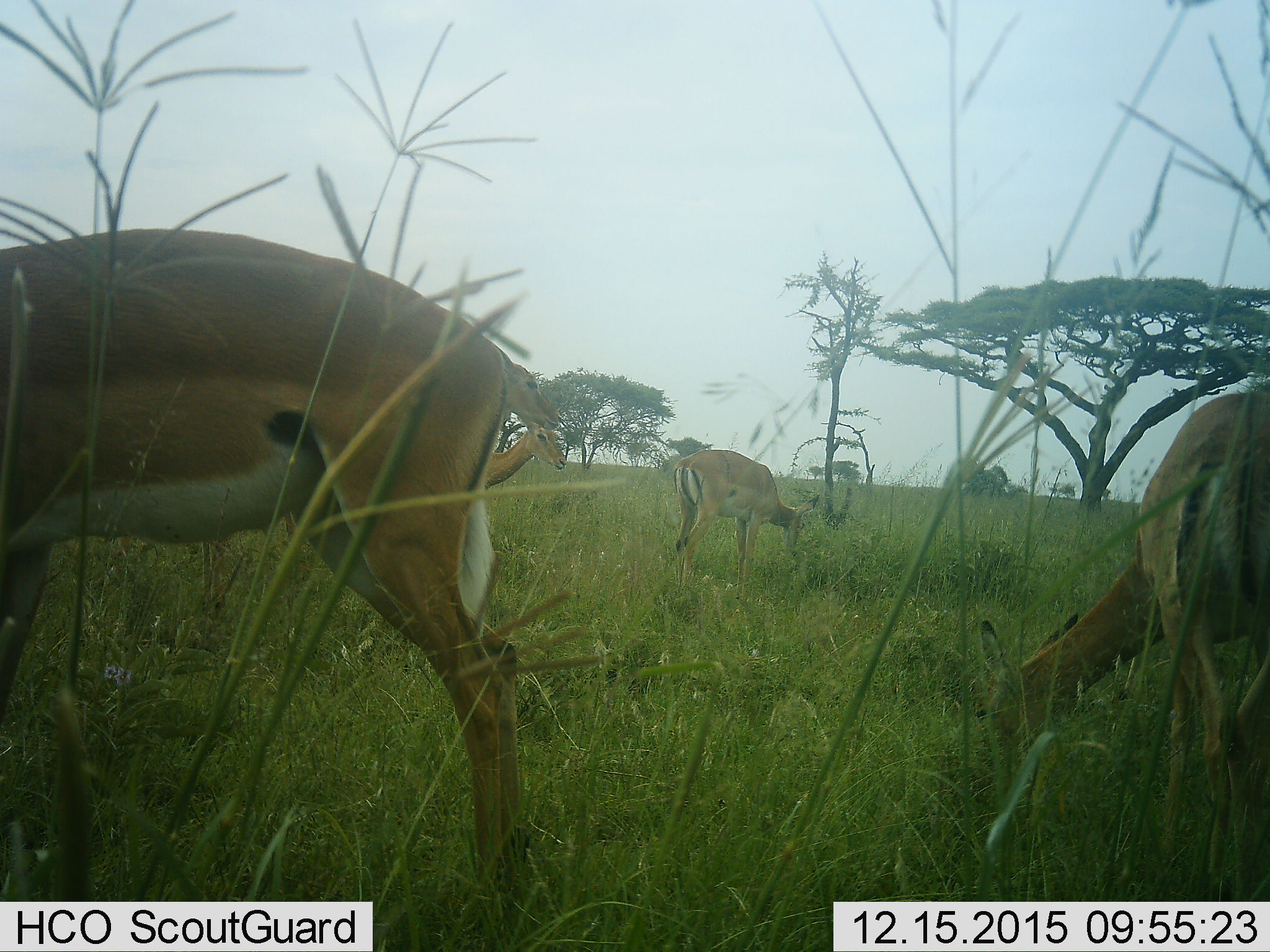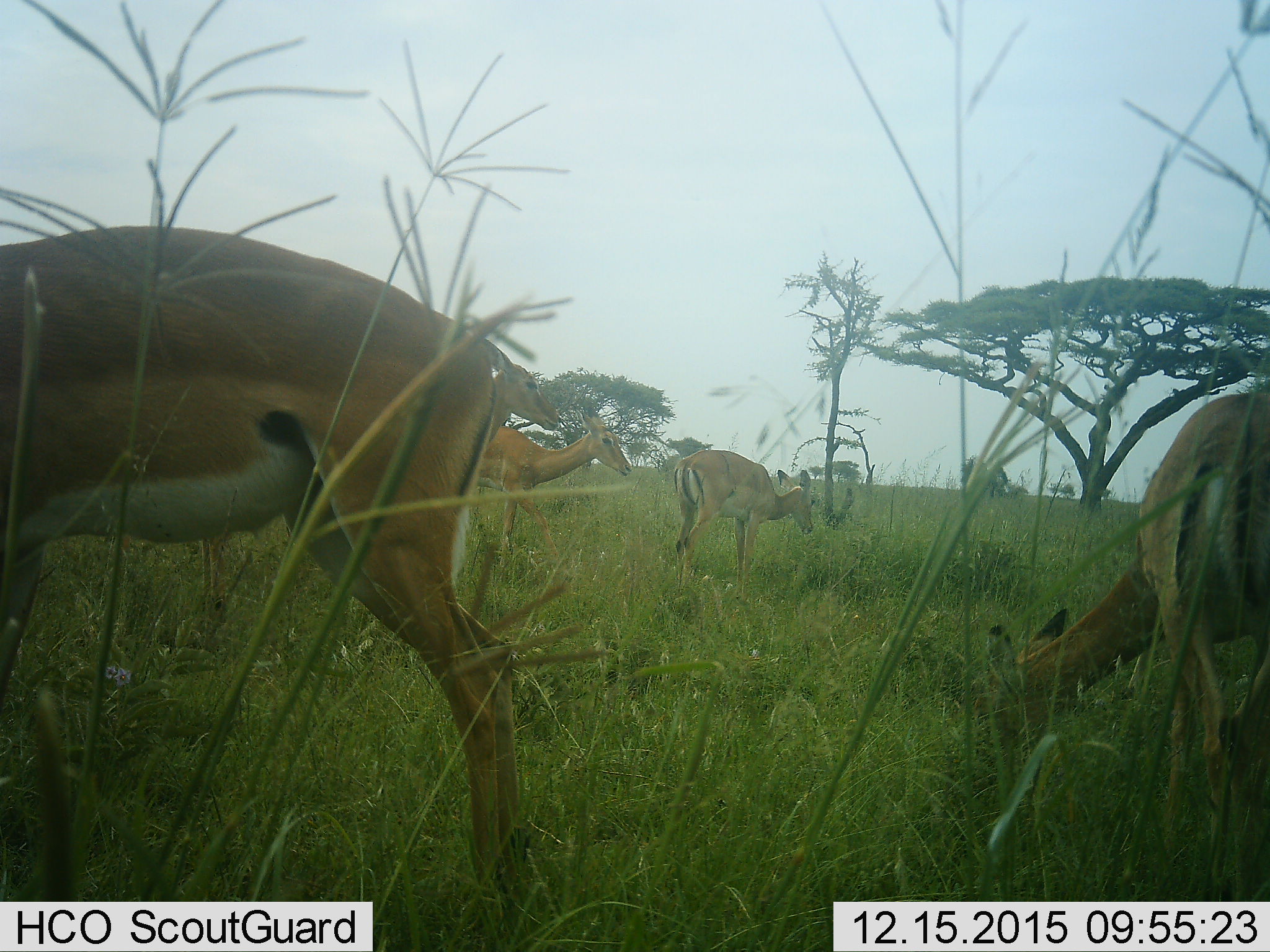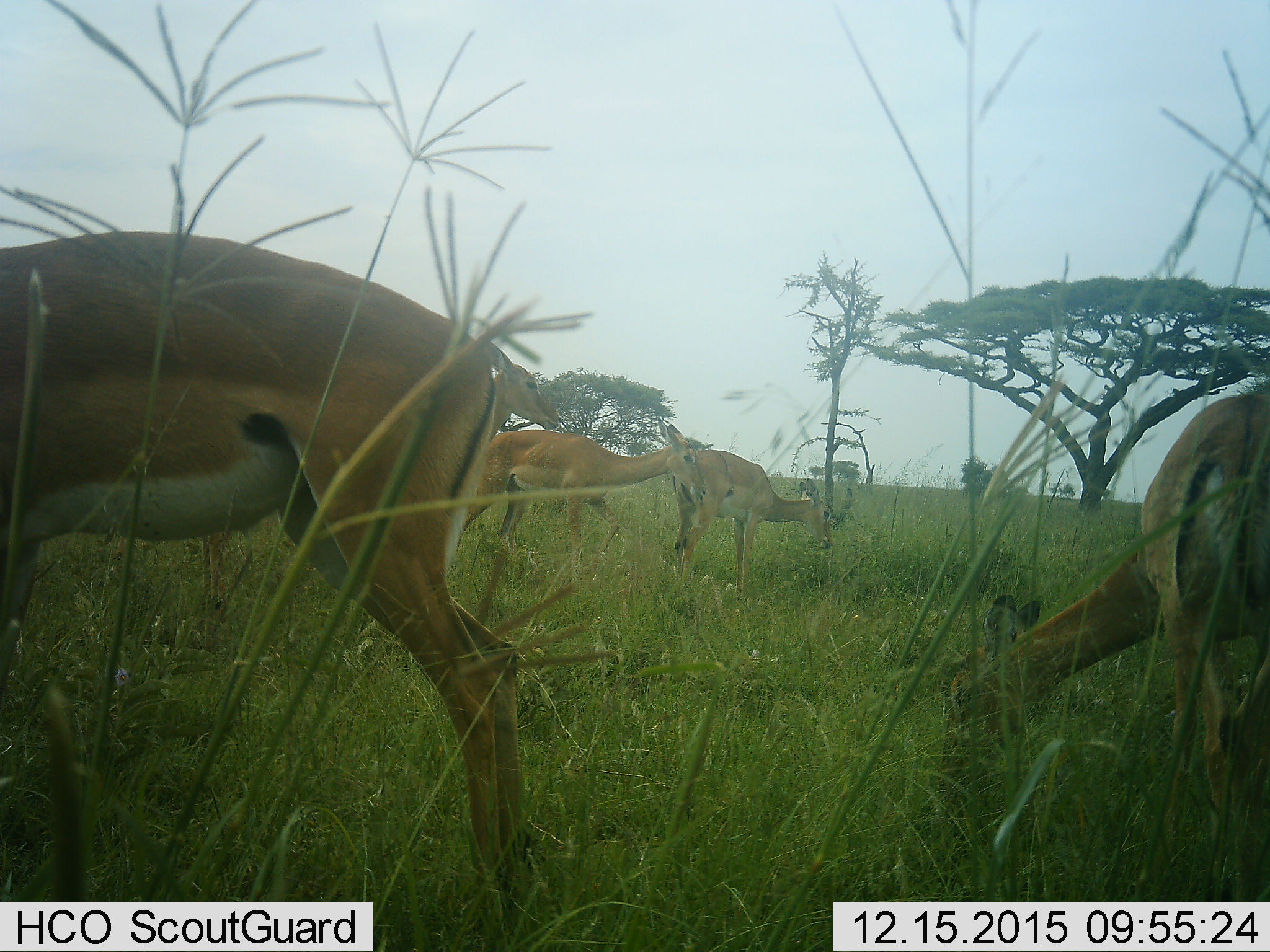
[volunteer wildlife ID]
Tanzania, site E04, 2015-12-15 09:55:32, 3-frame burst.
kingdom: Animalia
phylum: Chordata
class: Mammalia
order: Artiodactyla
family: Bovidae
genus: Nanger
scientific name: Nanger granti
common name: grant's gazelle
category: gazellegrants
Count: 5.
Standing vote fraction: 70%.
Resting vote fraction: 0%.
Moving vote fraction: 40%.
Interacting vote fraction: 0%.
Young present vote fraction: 0%.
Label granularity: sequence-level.